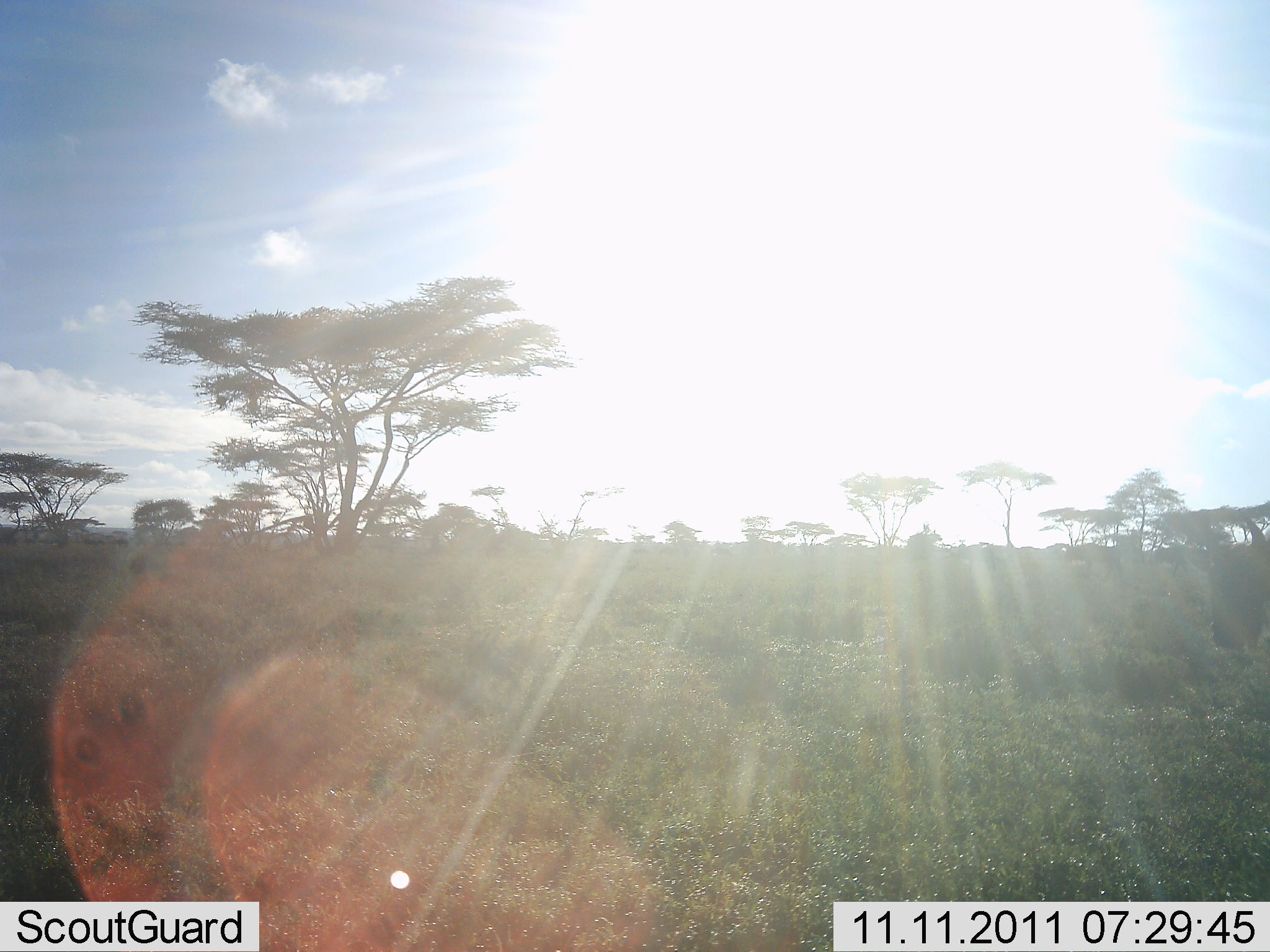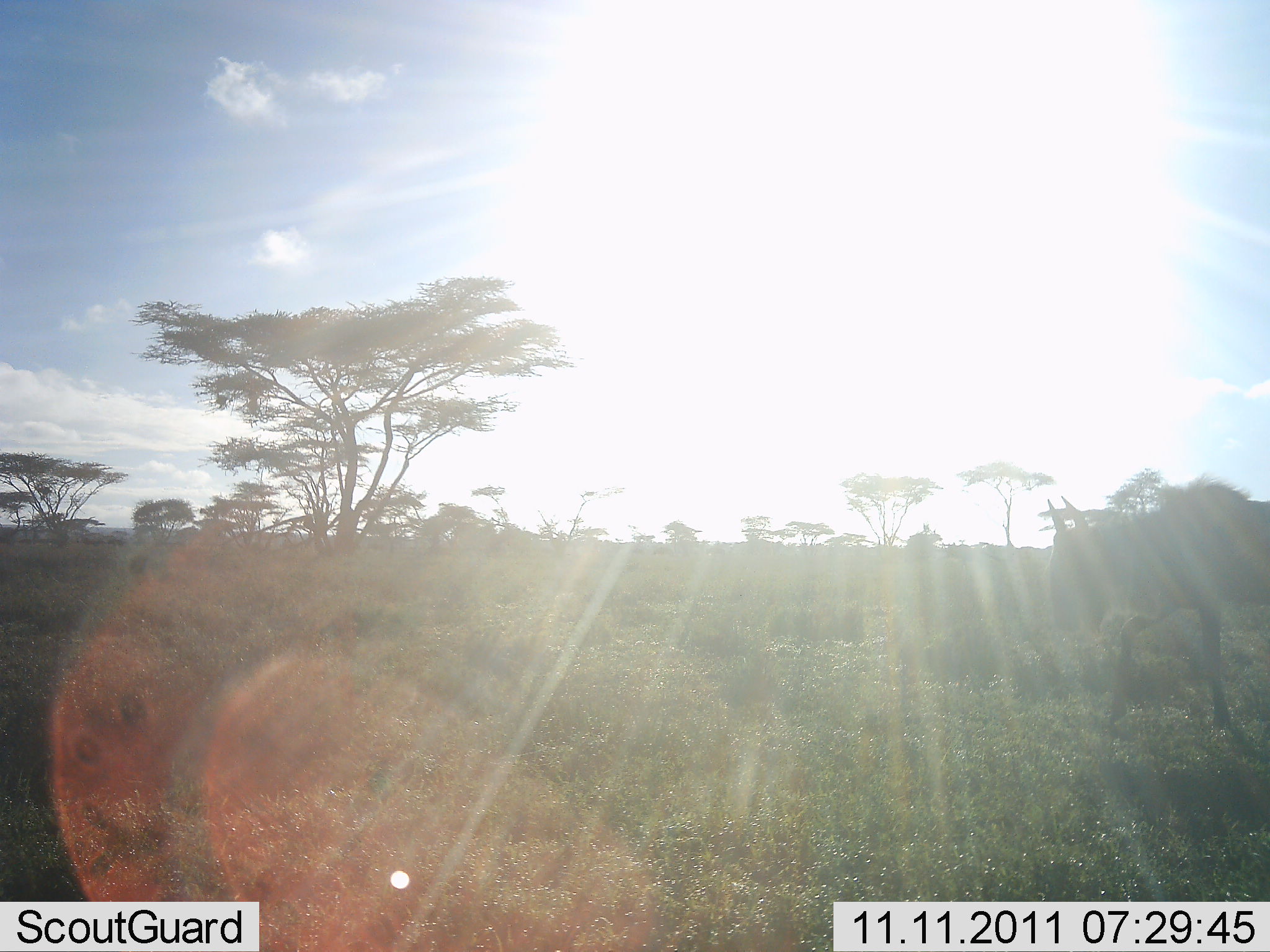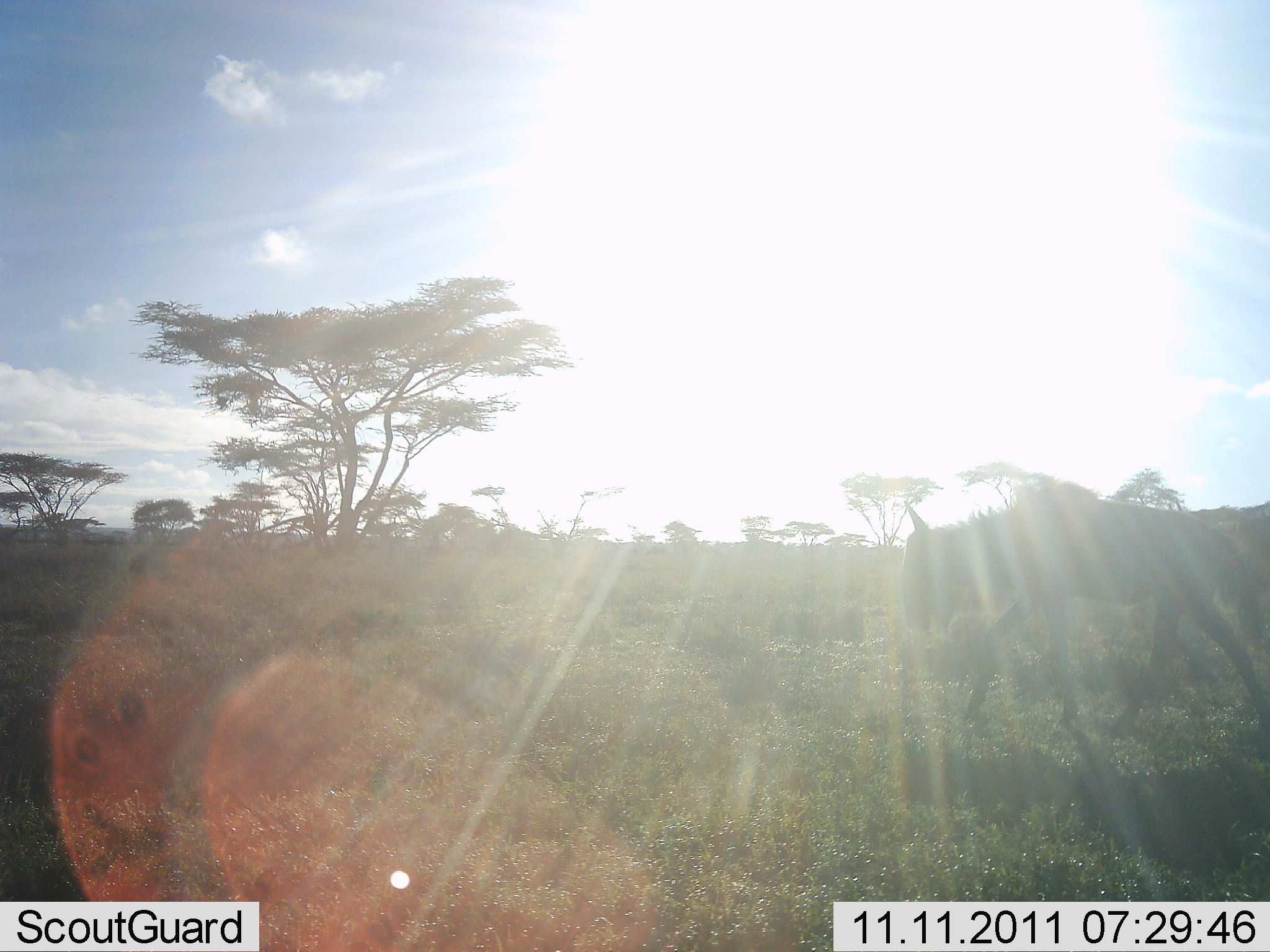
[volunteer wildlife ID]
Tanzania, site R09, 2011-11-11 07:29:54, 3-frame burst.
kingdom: Animalia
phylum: Chordata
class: Mammalia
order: Artiodactyla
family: Bovidae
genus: Connochaetes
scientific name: Connochaetes taurinus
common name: blue wildebeest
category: wildebeest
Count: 1.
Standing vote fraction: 8%.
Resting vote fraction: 0%.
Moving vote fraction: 92%.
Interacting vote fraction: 0%.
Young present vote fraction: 8%.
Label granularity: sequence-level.